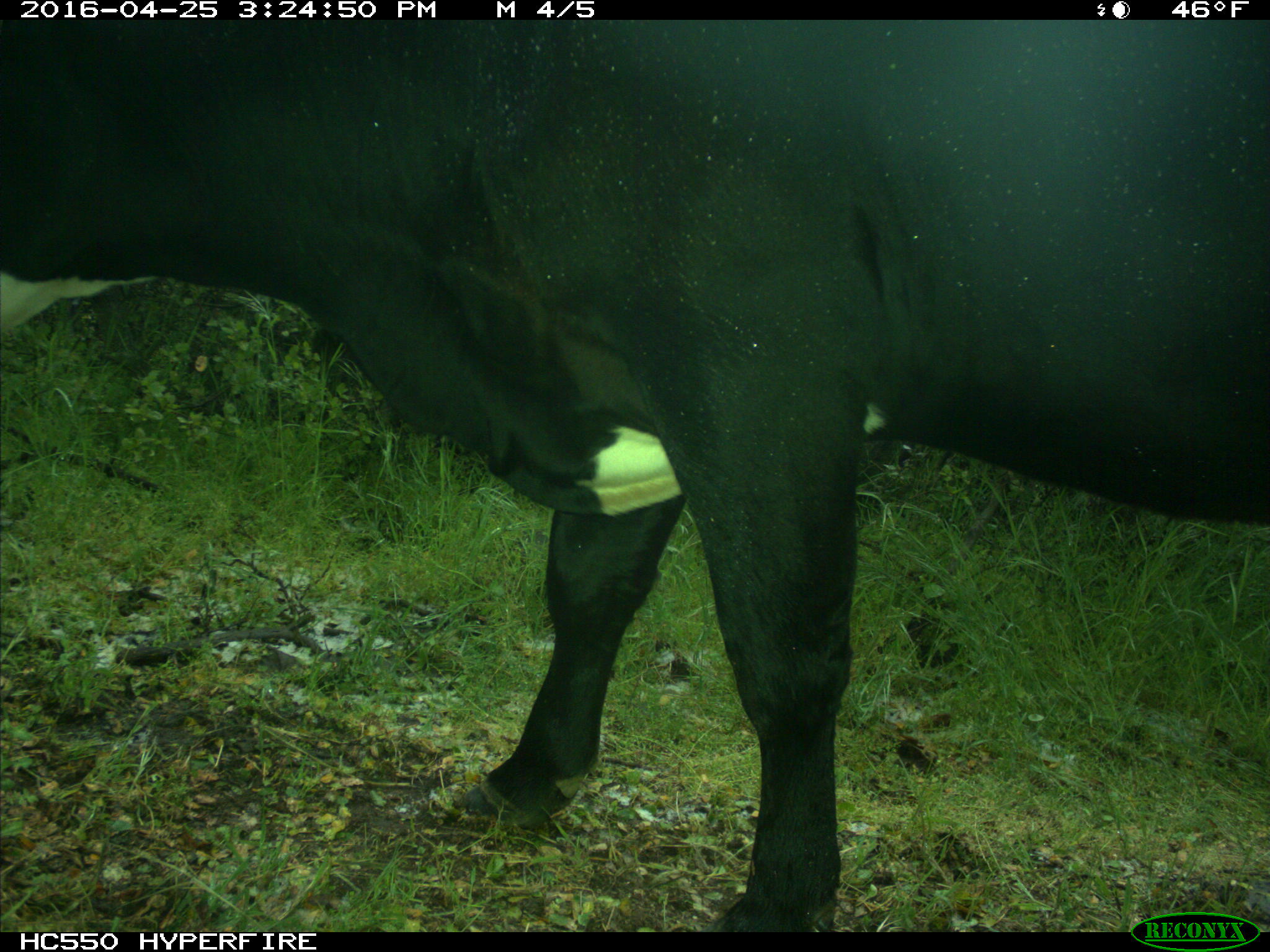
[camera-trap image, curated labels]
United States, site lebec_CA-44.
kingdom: Animalia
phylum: Chordata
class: Mammalia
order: Artiodactyla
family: Bovidae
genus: Bos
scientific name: Bos taurus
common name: domestic cow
Bos taurus (domestic cow).